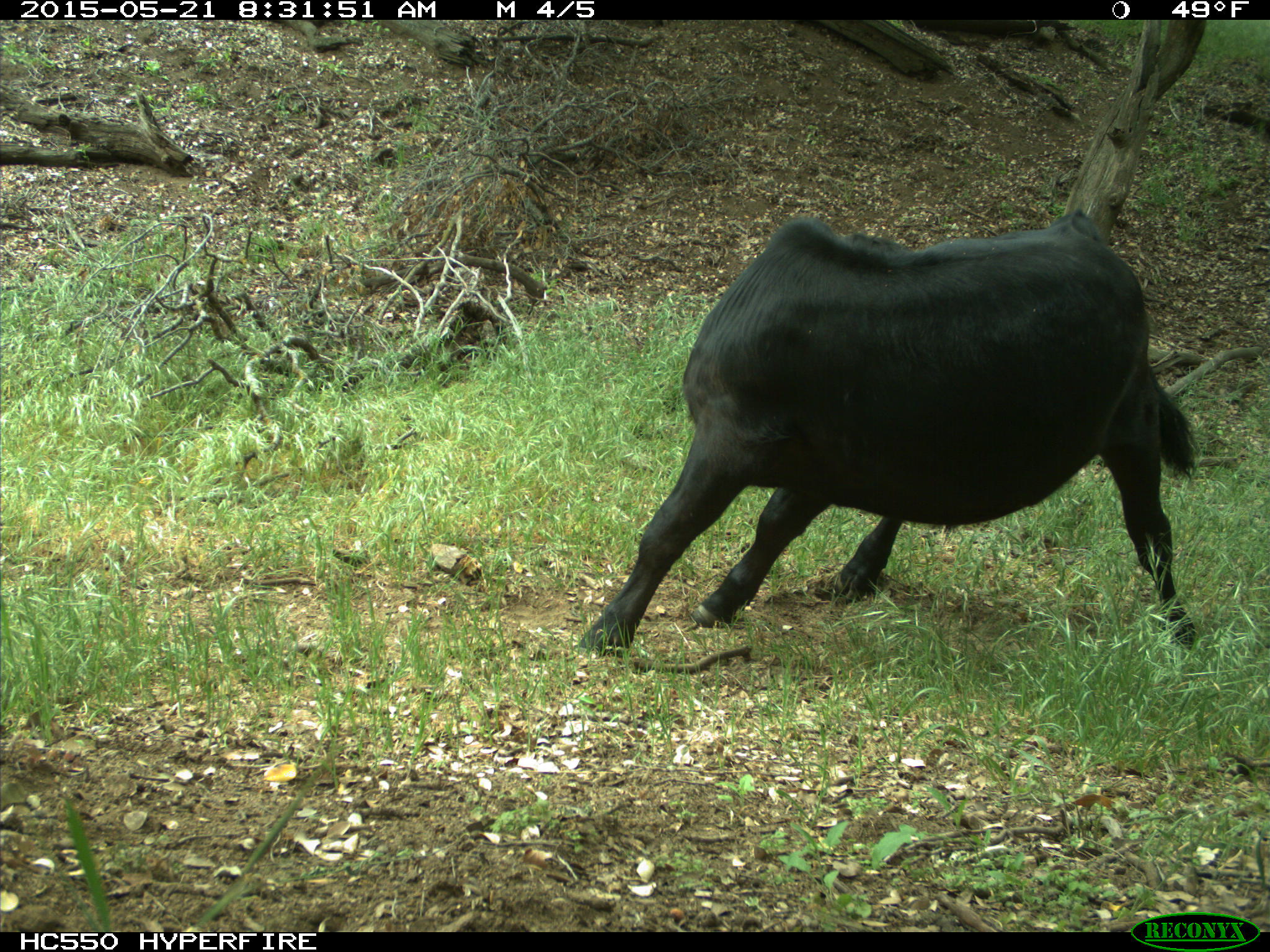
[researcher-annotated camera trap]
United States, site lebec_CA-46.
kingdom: Animalia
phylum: Chordata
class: Mammalia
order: Artiodactyla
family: Bovidae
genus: Bos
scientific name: Bos taurus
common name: domestic cow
Bos taurus (domestic cow).